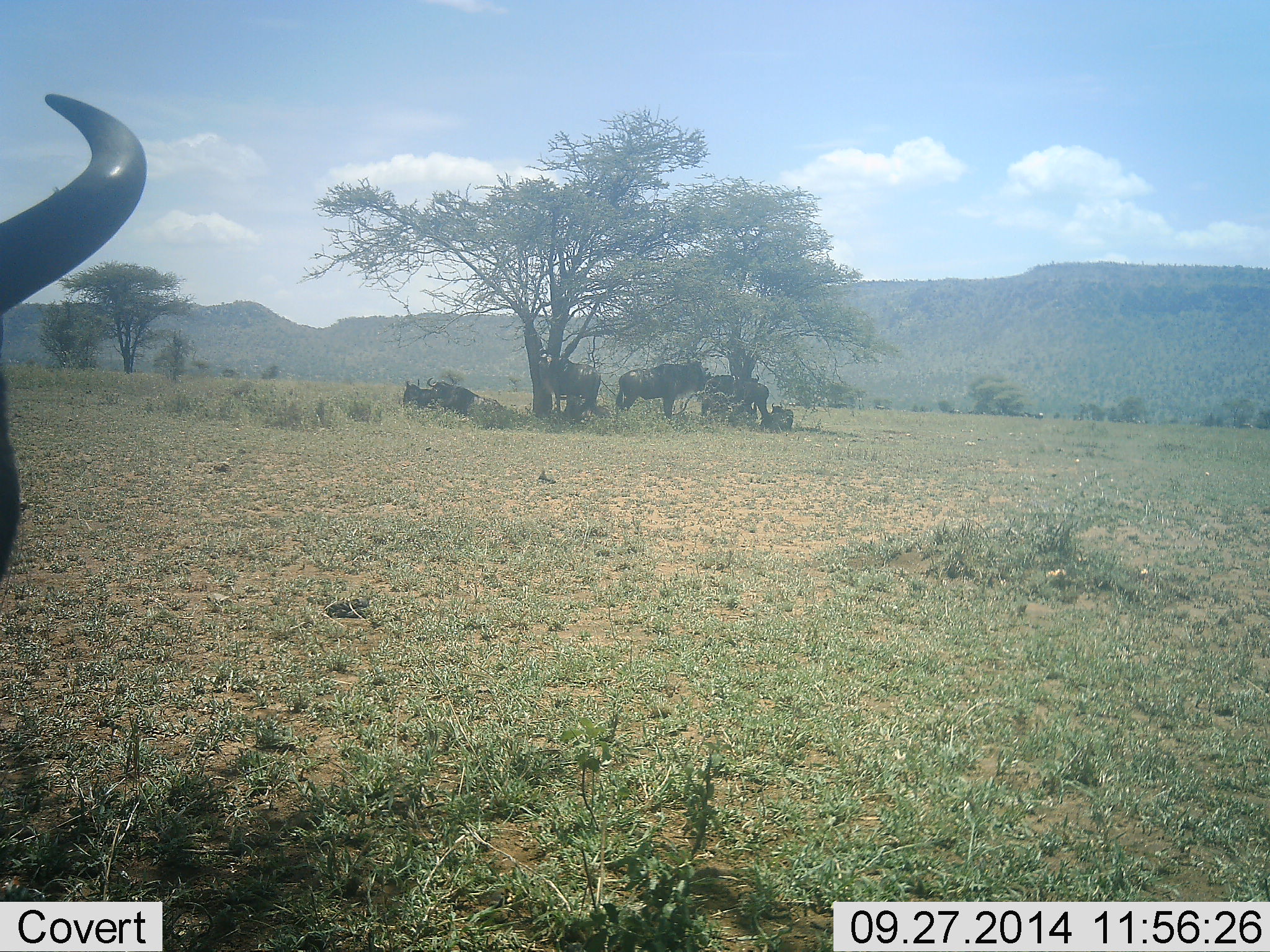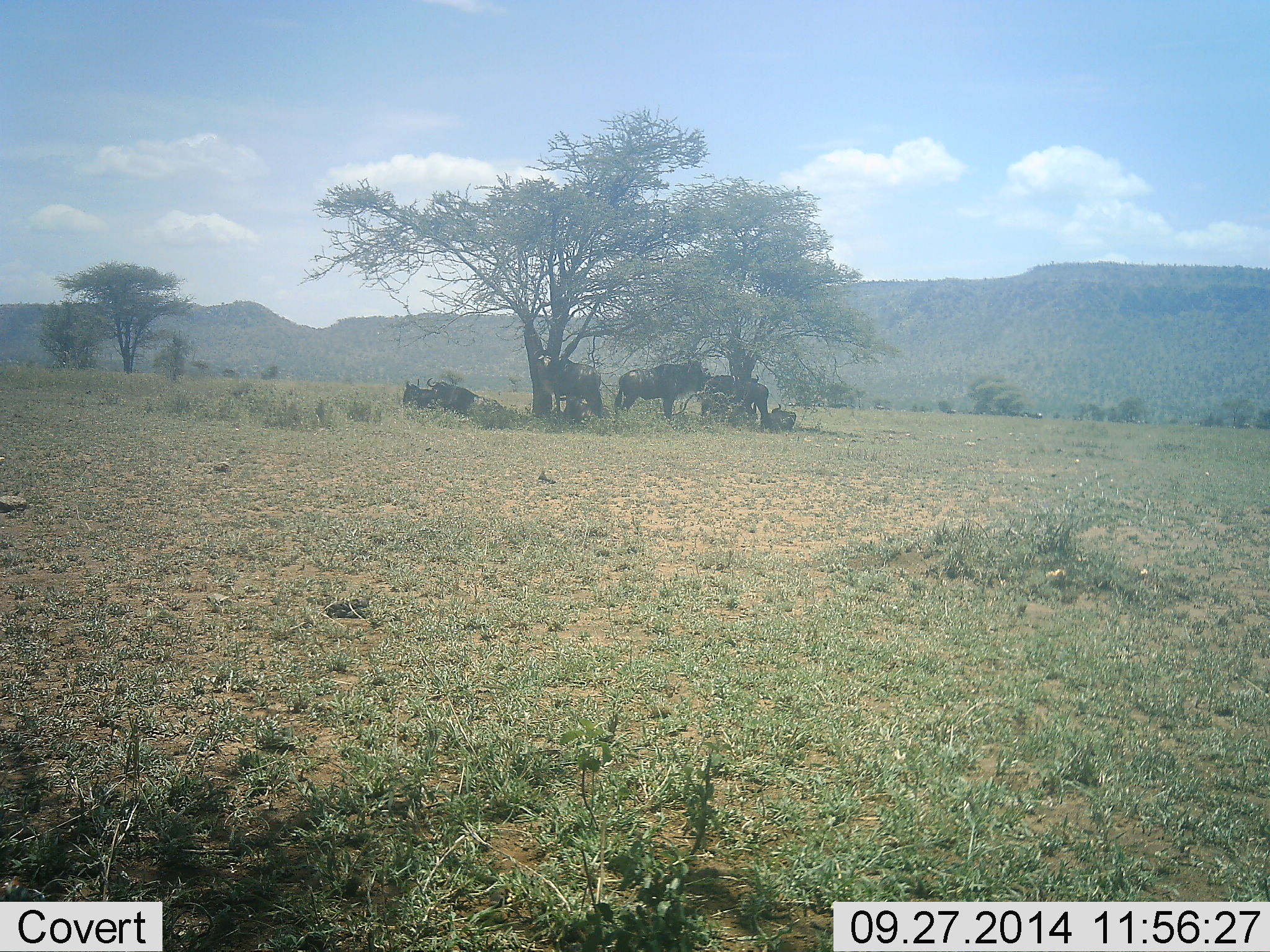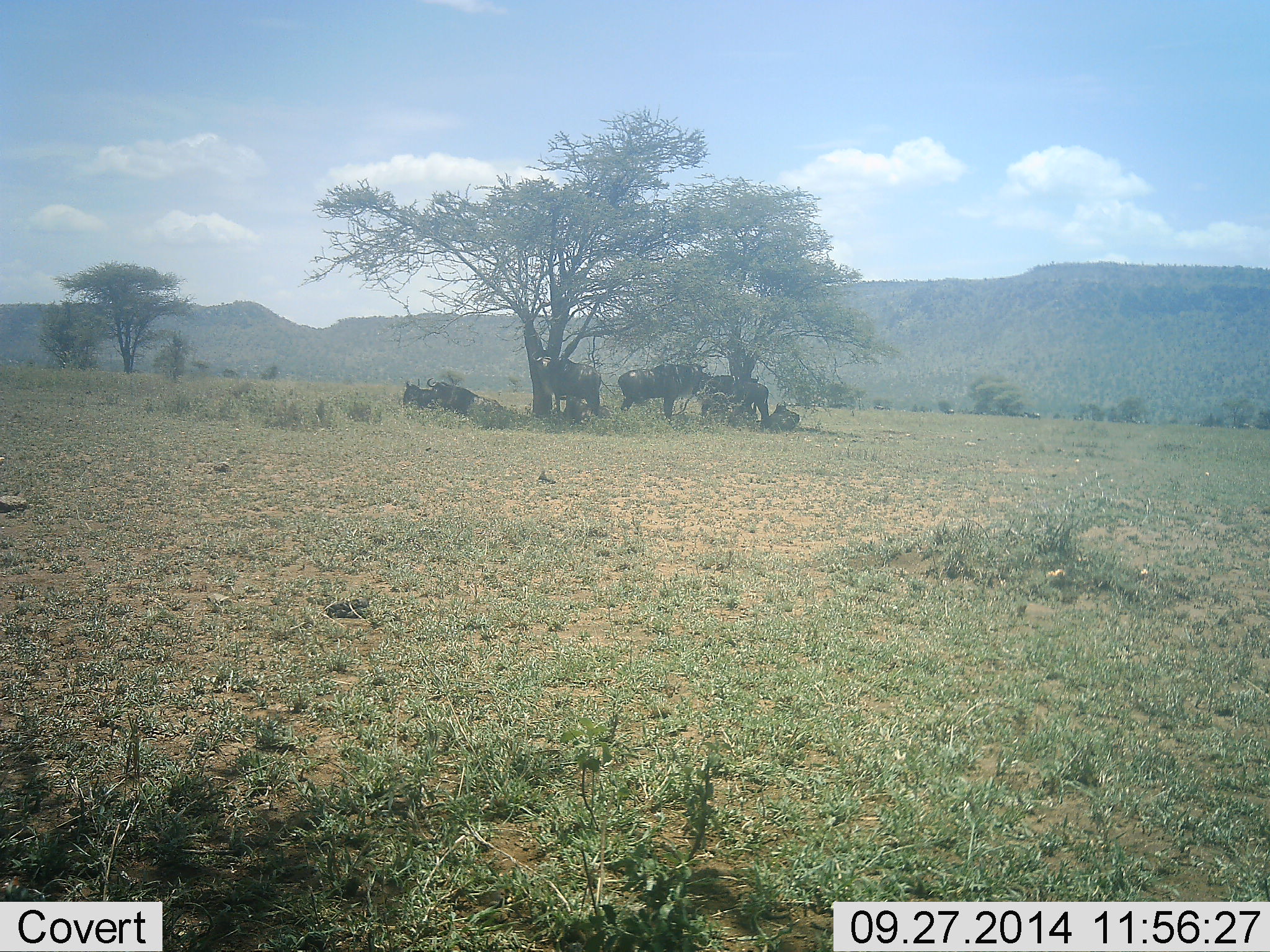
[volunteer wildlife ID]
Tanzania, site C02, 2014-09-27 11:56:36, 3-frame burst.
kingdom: Animalia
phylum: Chordata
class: Mammalia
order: Artiodactyla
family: Bovidae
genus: Connochaetes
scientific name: Connochaetes taurinus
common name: blue wildebeest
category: wildebeest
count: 7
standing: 40%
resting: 90%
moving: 10%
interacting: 0%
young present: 0%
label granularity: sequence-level